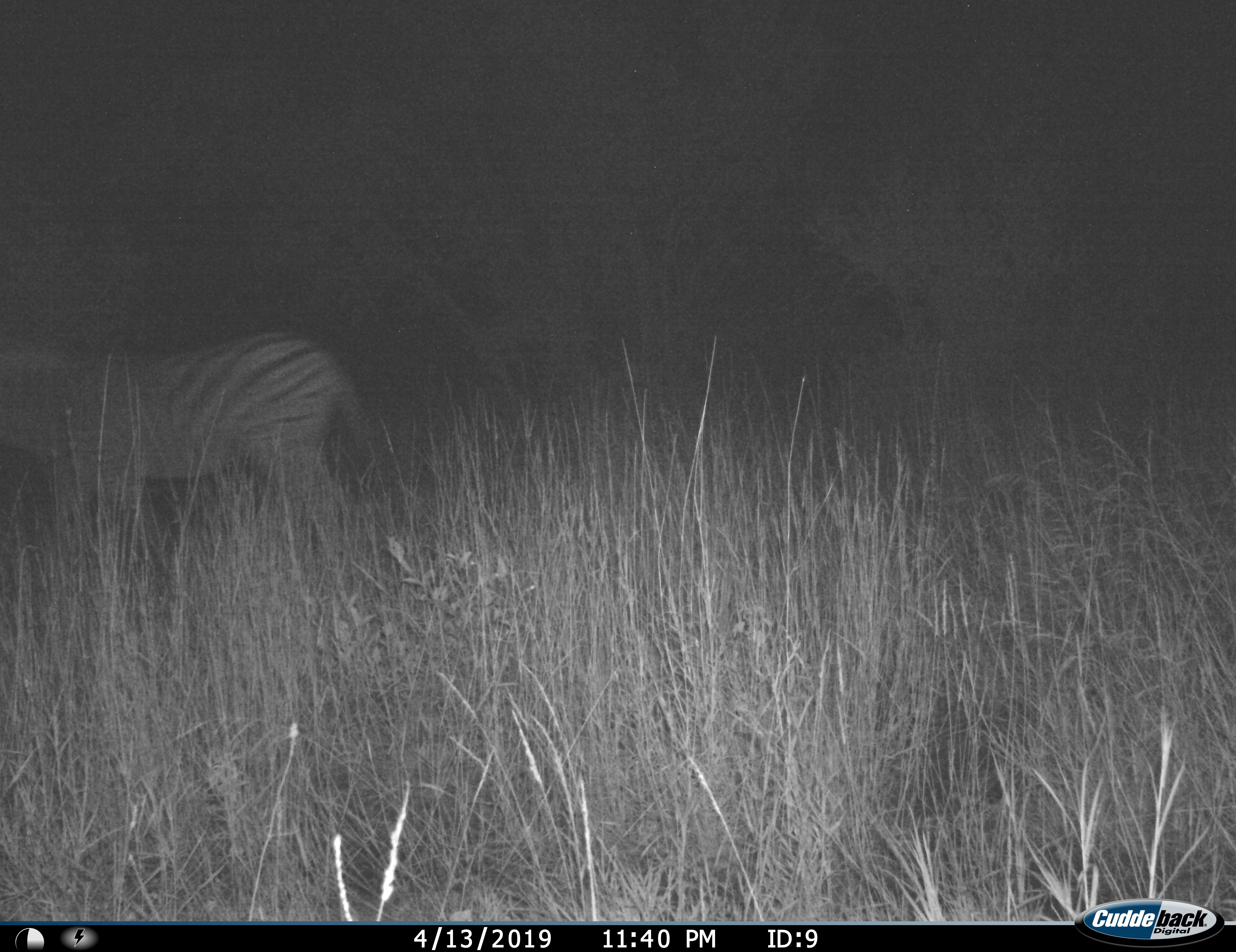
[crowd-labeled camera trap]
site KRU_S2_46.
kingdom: Animalia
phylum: Chordata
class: Mammalia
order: Perissodactyla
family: Equidae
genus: Equus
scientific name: Equus quagga burchellii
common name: burchell's zebra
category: zebraburchells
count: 1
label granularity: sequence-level